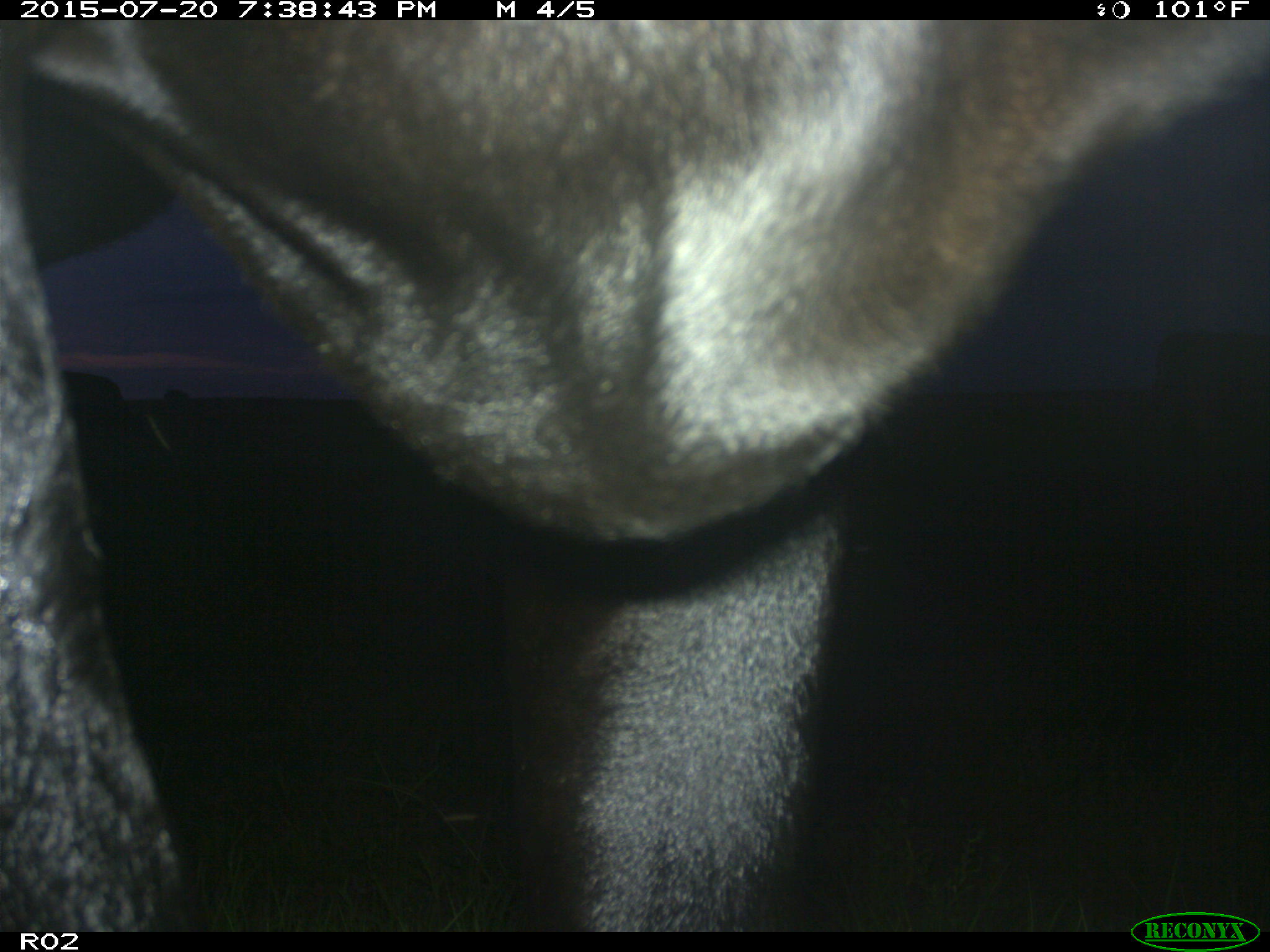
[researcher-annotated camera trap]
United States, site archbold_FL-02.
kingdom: Animalia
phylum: Chordata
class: Mammalia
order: Artiodactyla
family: Bovidae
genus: Bos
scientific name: Bos taurus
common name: domestic cow